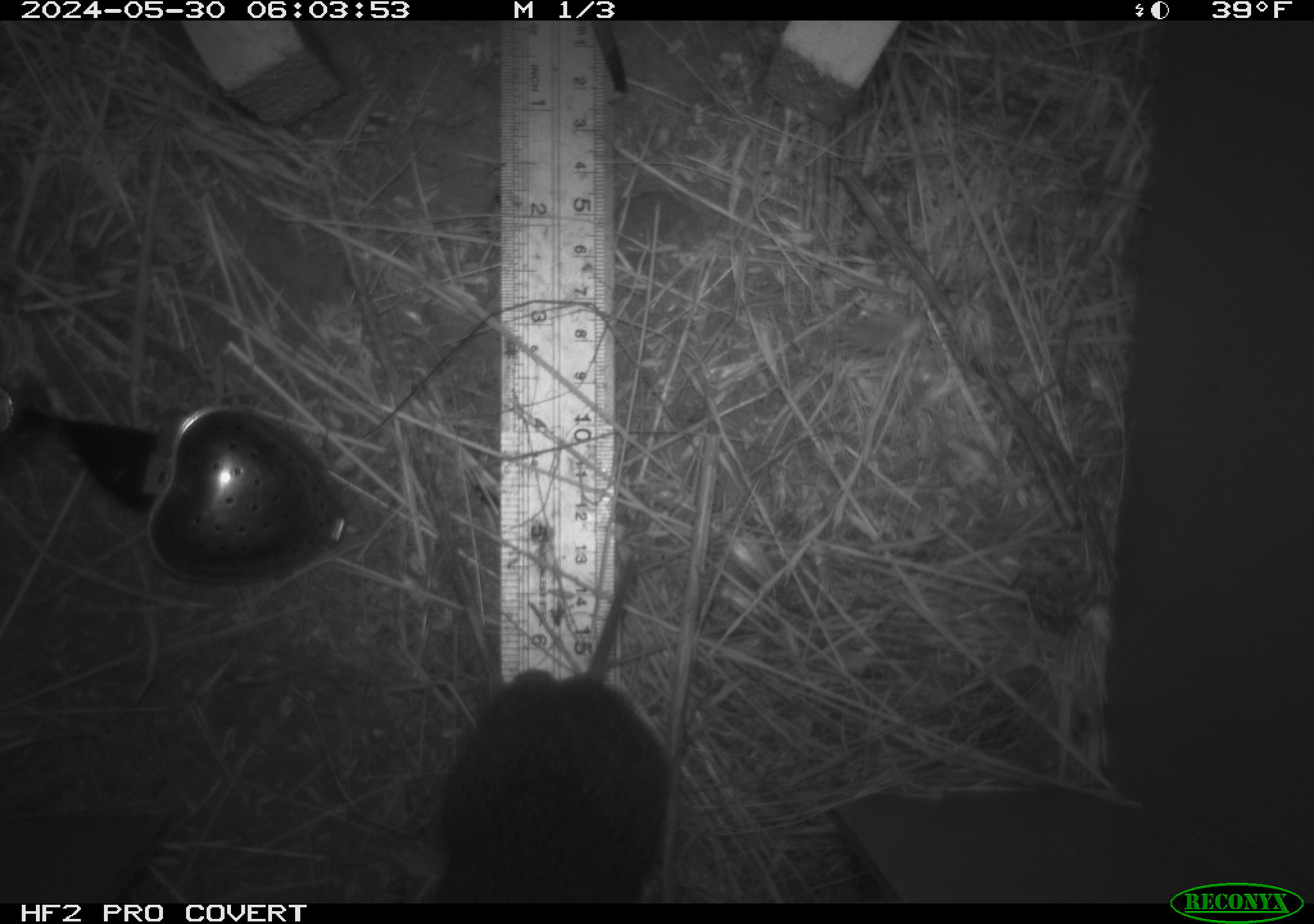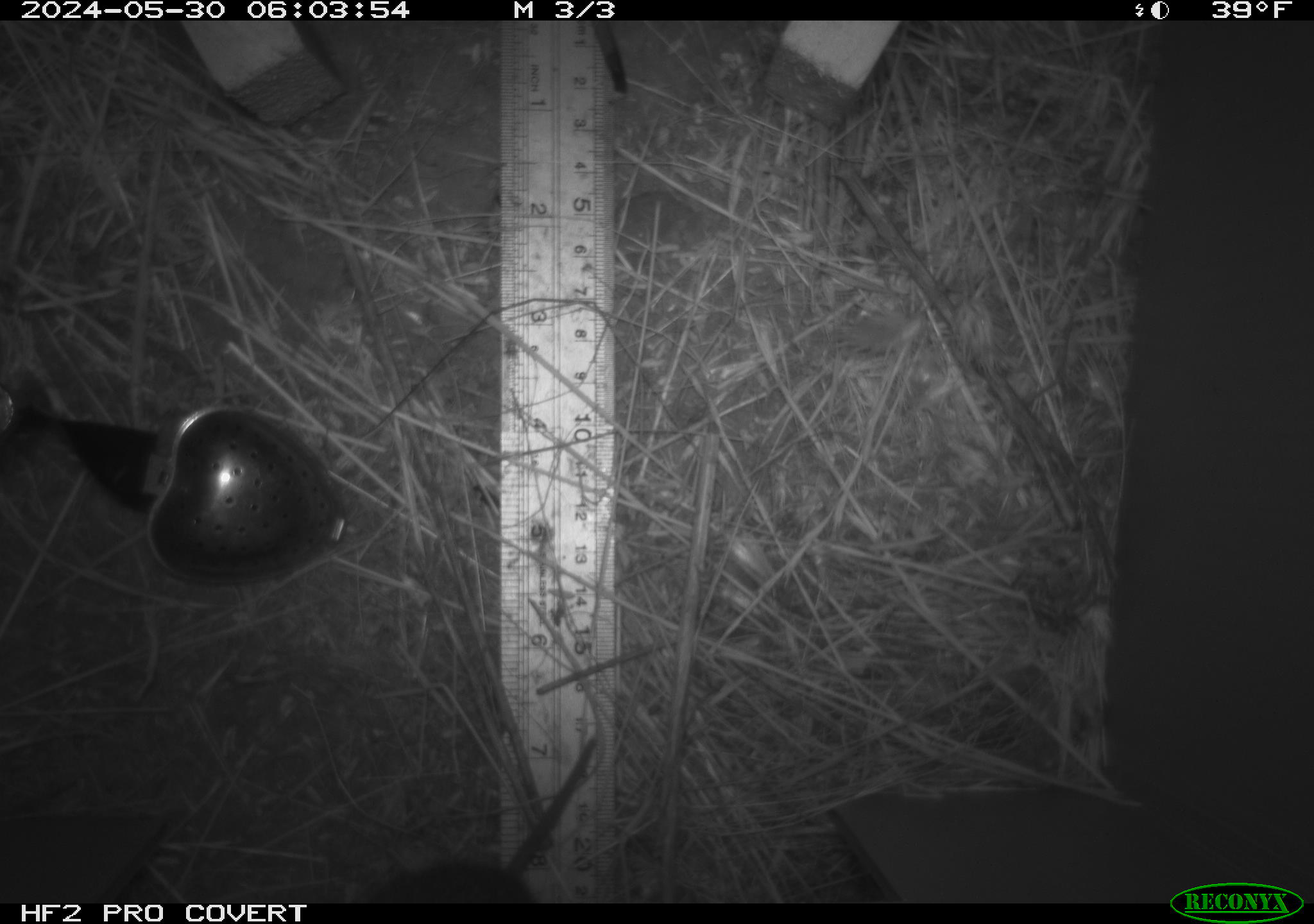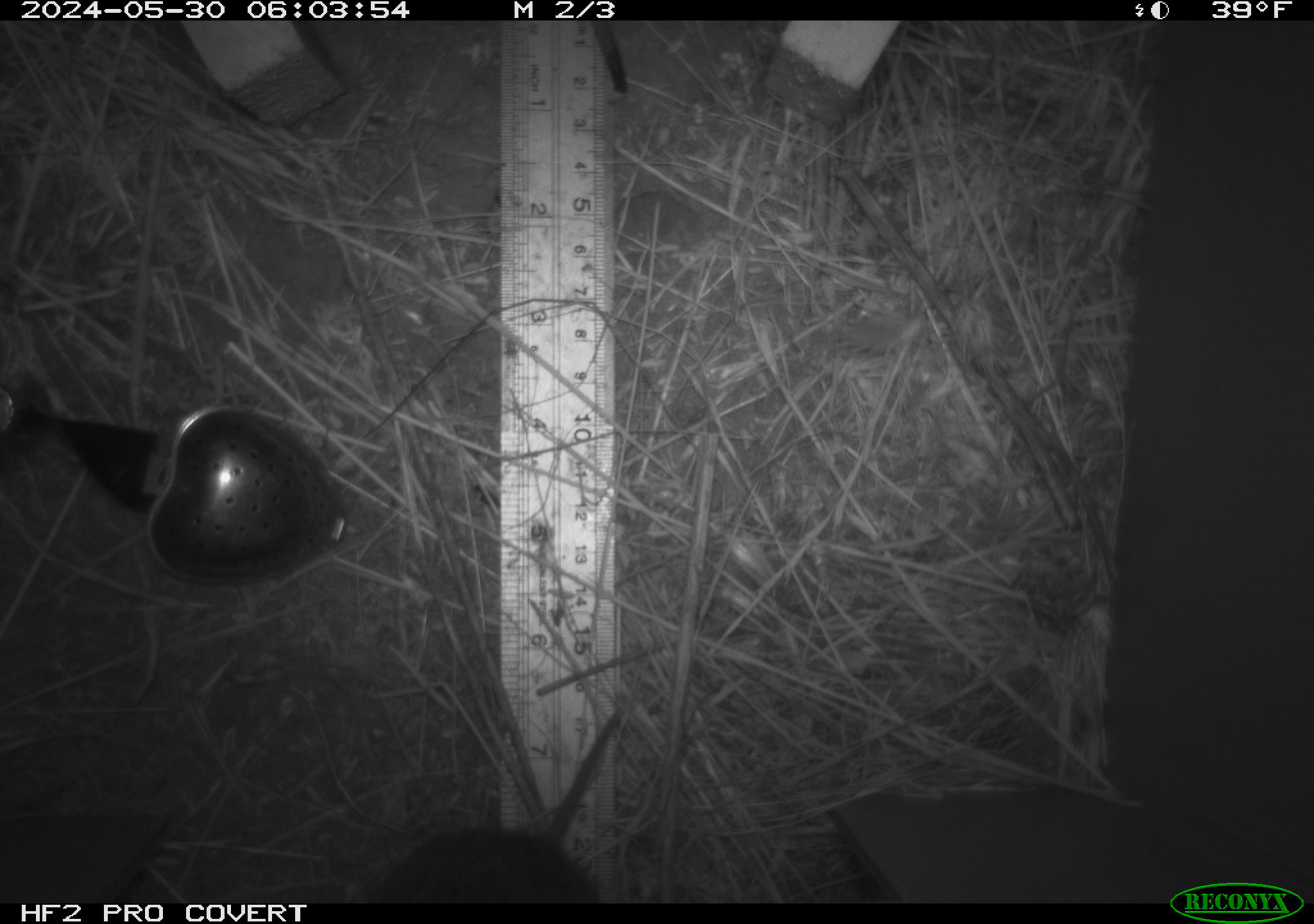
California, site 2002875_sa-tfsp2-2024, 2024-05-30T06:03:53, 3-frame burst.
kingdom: Animalia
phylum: Chordata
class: Mammalia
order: Rodentia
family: Cricetidae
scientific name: Arvicolinae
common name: voles, lemmings, and muskrats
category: arvicolinae subfamily